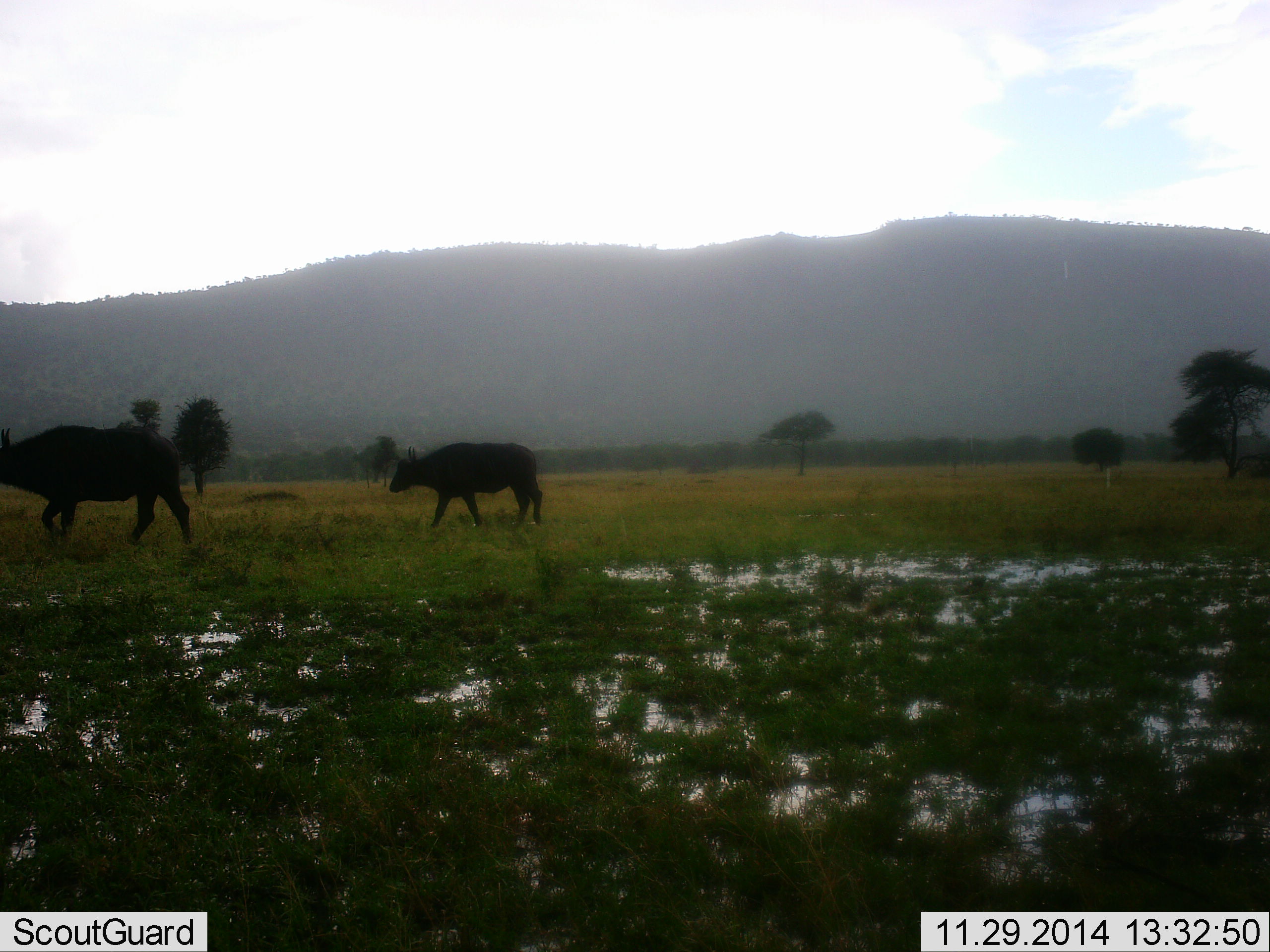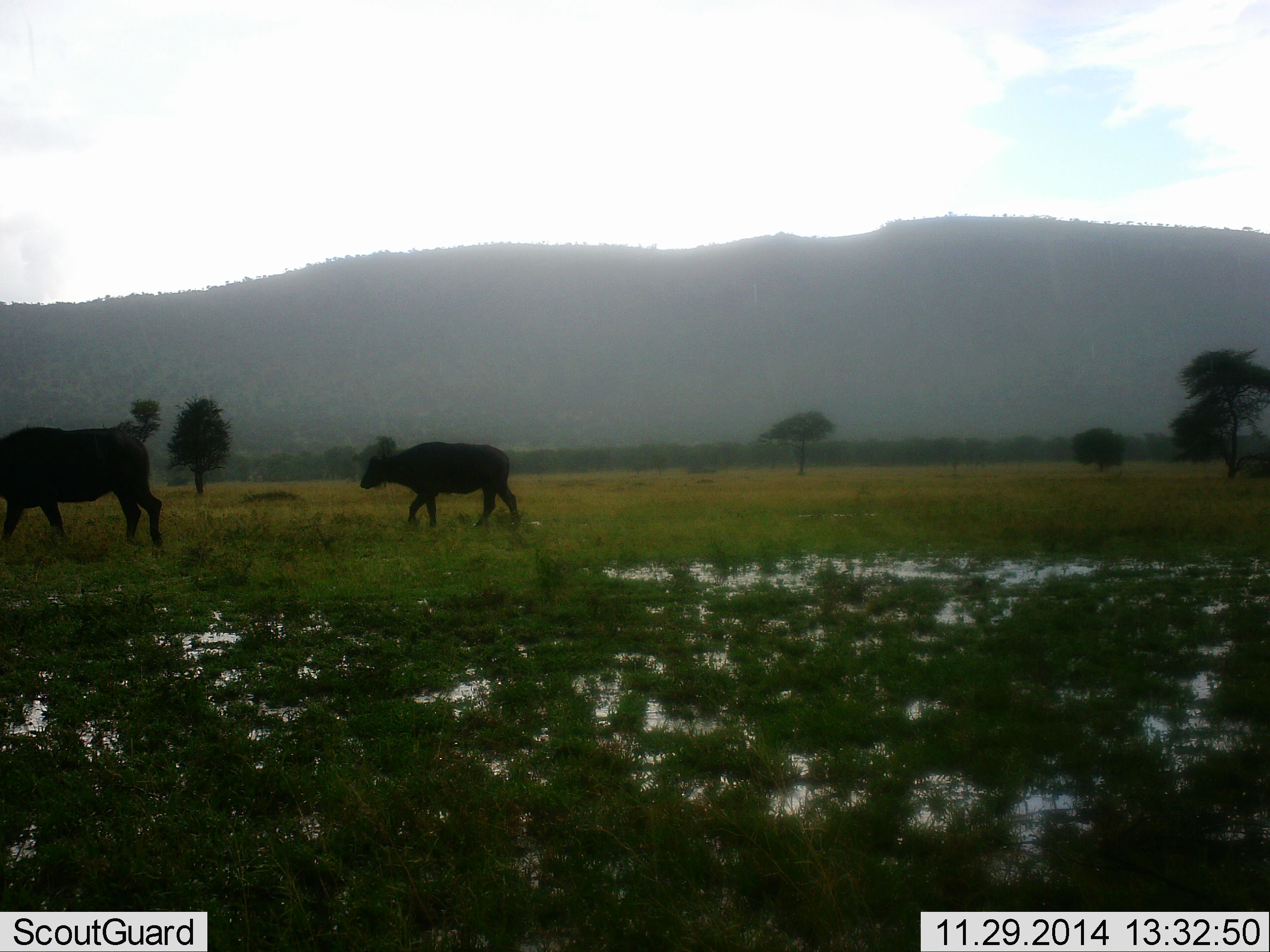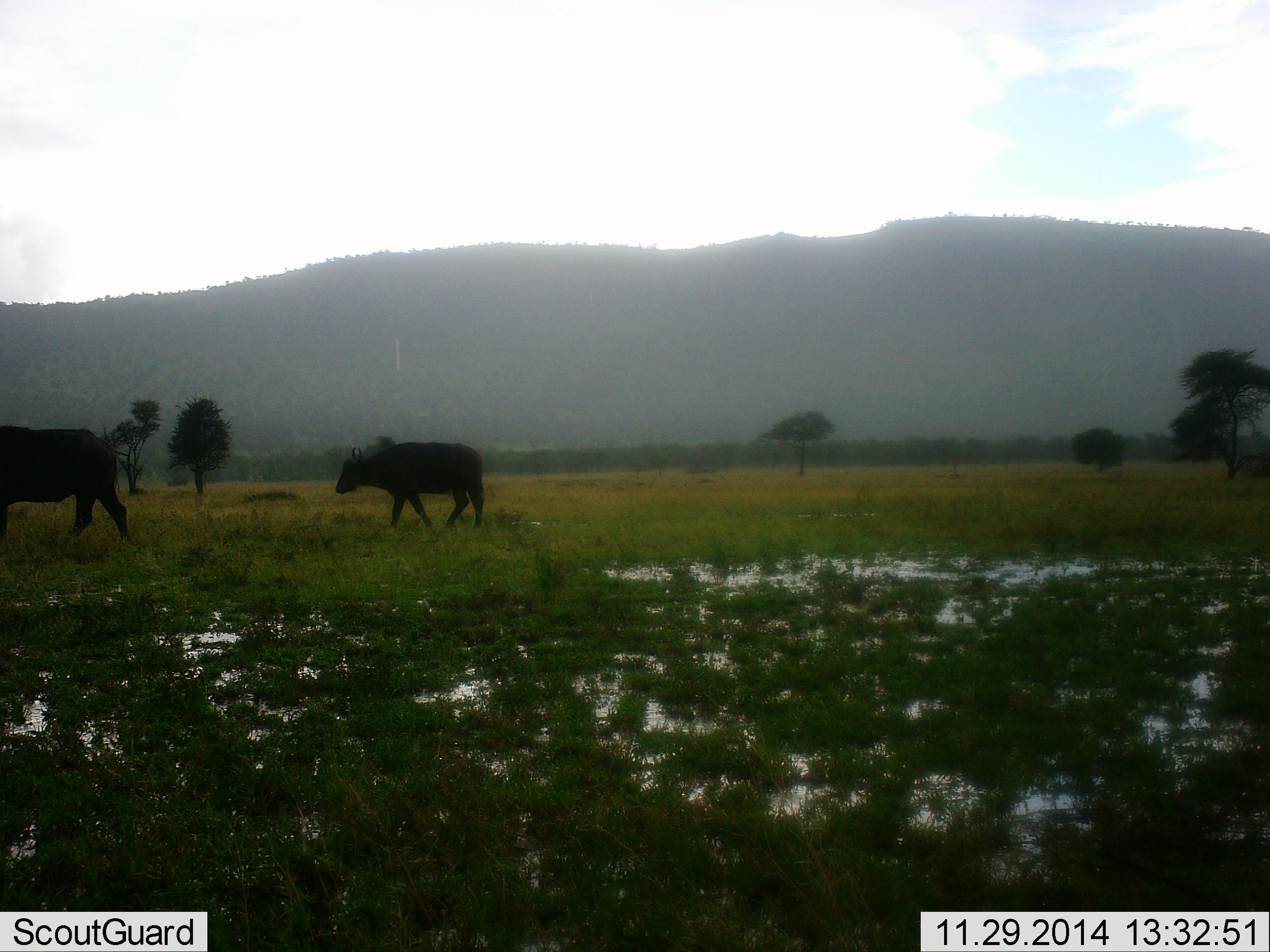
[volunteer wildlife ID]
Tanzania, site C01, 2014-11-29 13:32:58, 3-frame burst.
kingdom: Animalia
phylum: Chordata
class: Mammalia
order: Artiodactyla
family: Bovidae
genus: Syncerus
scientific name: Syncerus caffer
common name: cape buffalo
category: buffalo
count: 2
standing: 10%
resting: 0%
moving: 100%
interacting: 0%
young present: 30%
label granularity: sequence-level